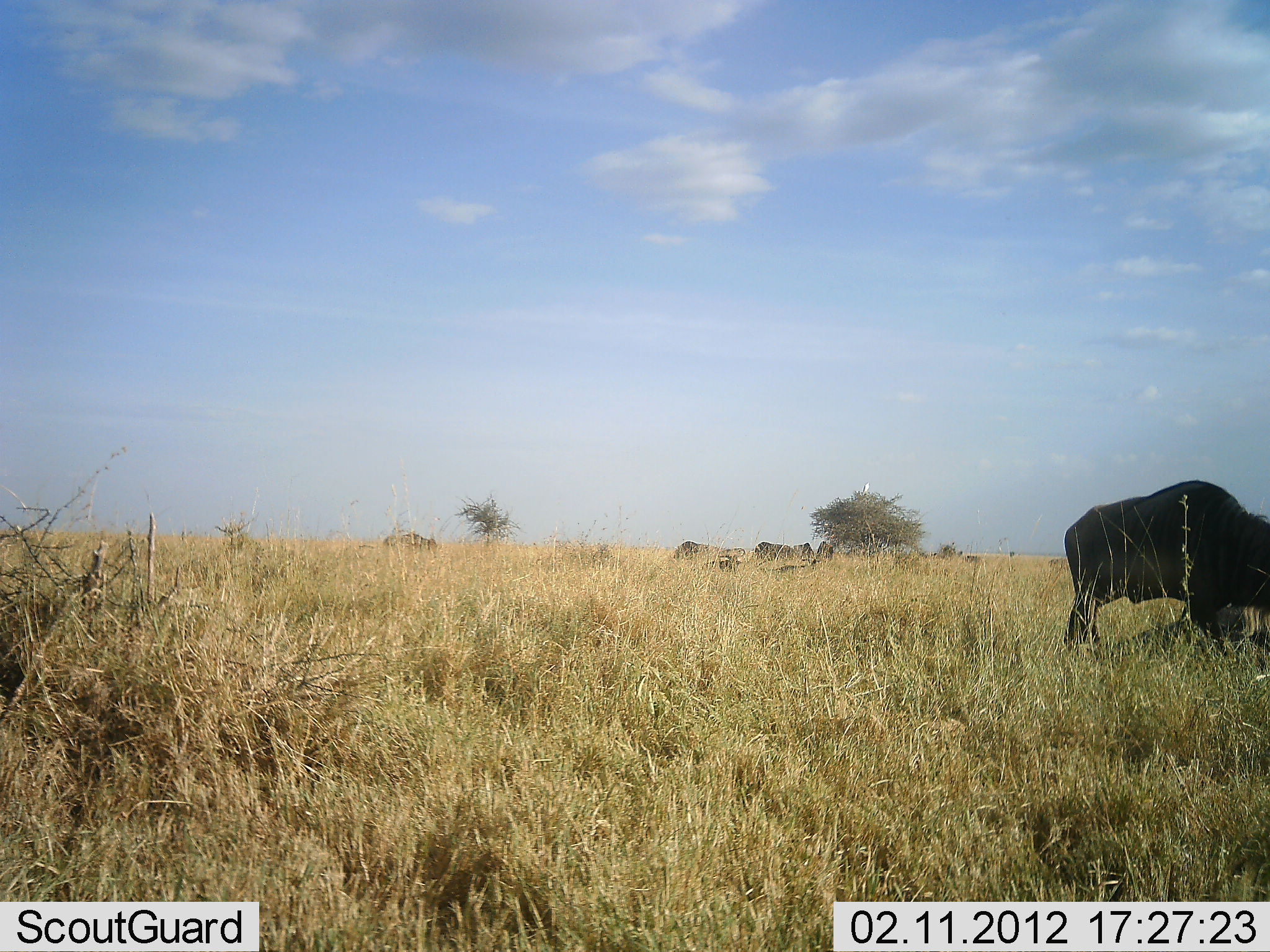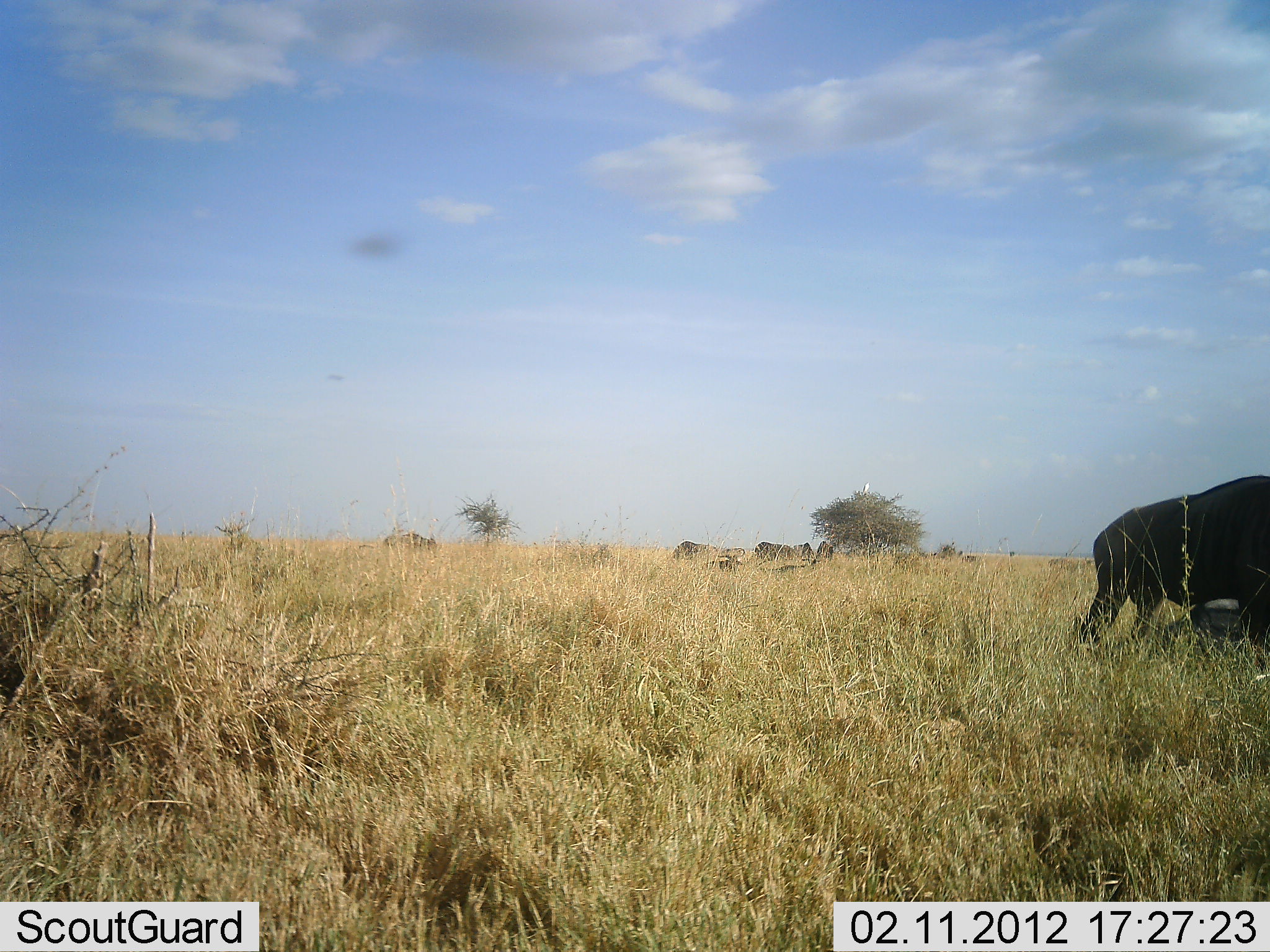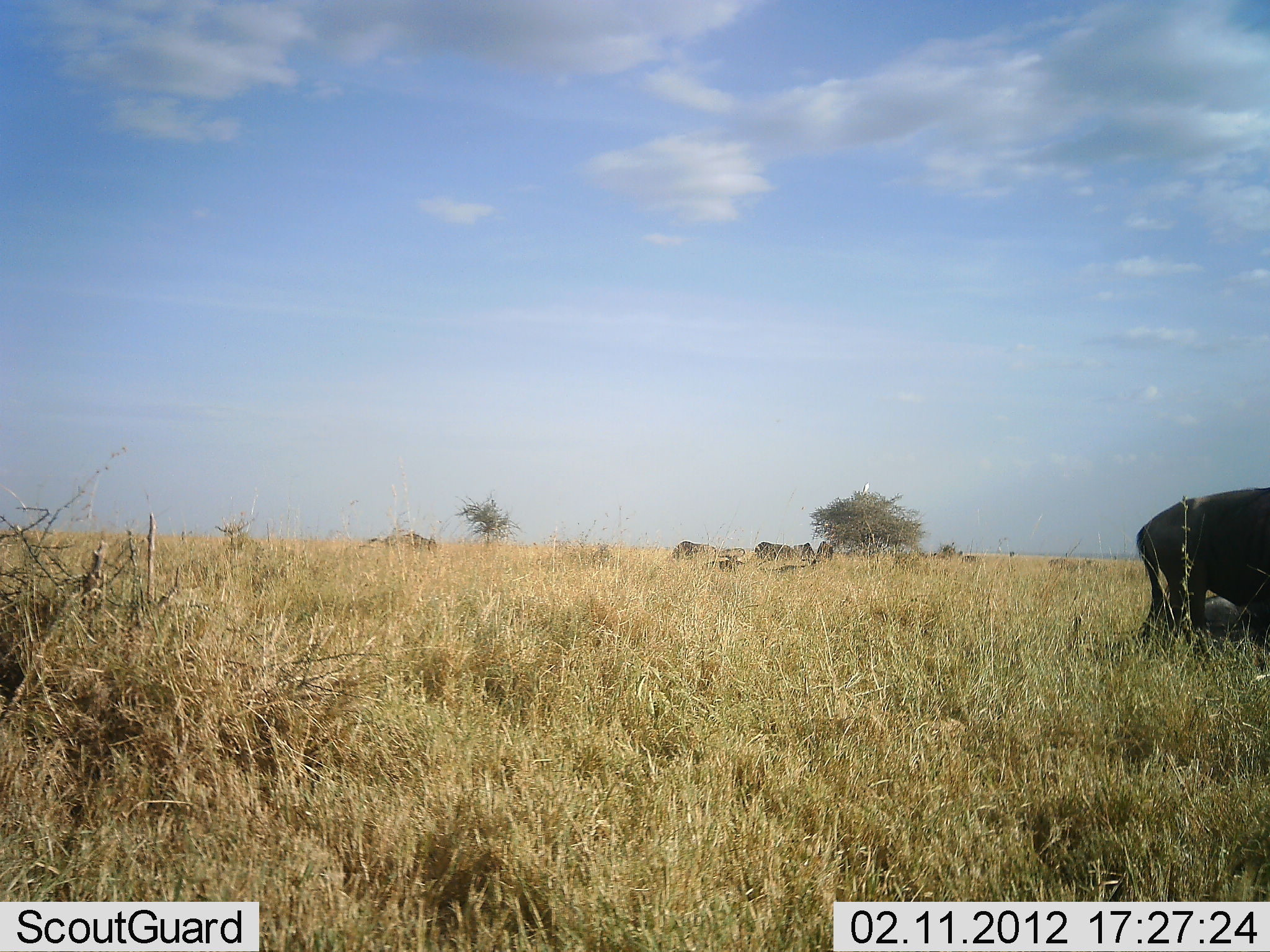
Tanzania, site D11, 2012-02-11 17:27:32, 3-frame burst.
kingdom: Animalia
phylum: Chordata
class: Mammalia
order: Artiodactyla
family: Bovidae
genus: Connochaetes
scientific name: Connochaetes taurinus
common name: blue wildebeest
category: wildebeest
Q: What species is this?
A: Wildebeest (blue wildebeest) (Connochaetes taurinus).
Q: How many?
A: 6.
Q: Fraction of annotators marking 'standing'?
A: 54%.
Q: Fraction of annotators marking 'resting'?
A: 54%.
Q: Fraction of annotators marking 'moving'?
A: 85%.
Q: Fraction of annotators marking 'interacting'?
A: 0%.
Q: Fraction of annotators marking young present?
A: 0%.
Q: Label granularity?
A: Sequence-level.